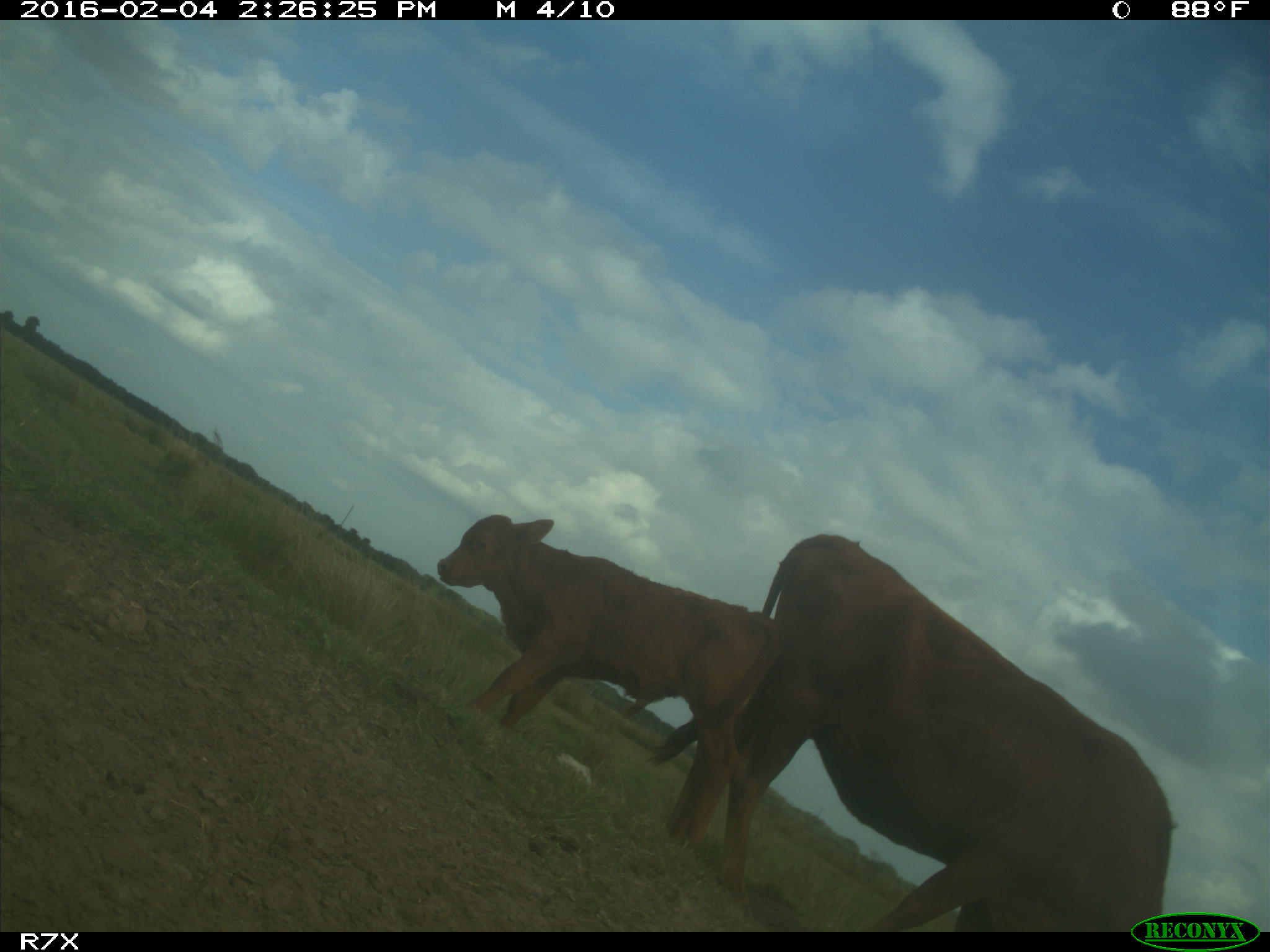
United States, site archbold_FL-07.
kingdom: Animalia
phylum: Chordata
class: Mammalia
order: Artiodactyla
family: Bovidae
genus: Bos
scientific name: Bos taurus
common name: domestic cow